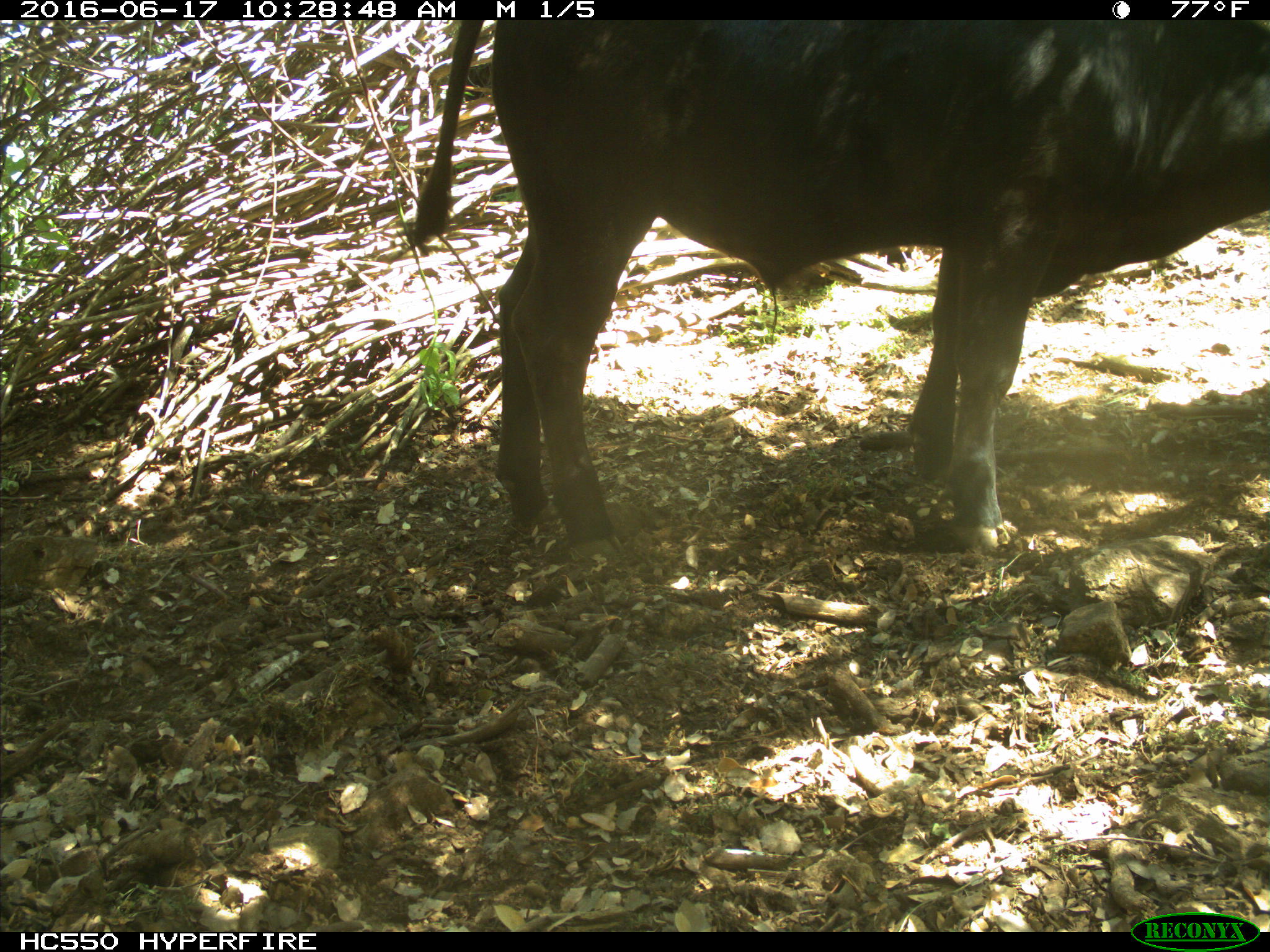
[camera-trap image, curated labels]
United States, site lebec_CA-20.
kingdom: Animalia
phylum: Chordata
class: Mammalia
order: Artiodactyla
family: Bovidae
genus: Bos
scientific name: Bos taurus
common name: domestic cow